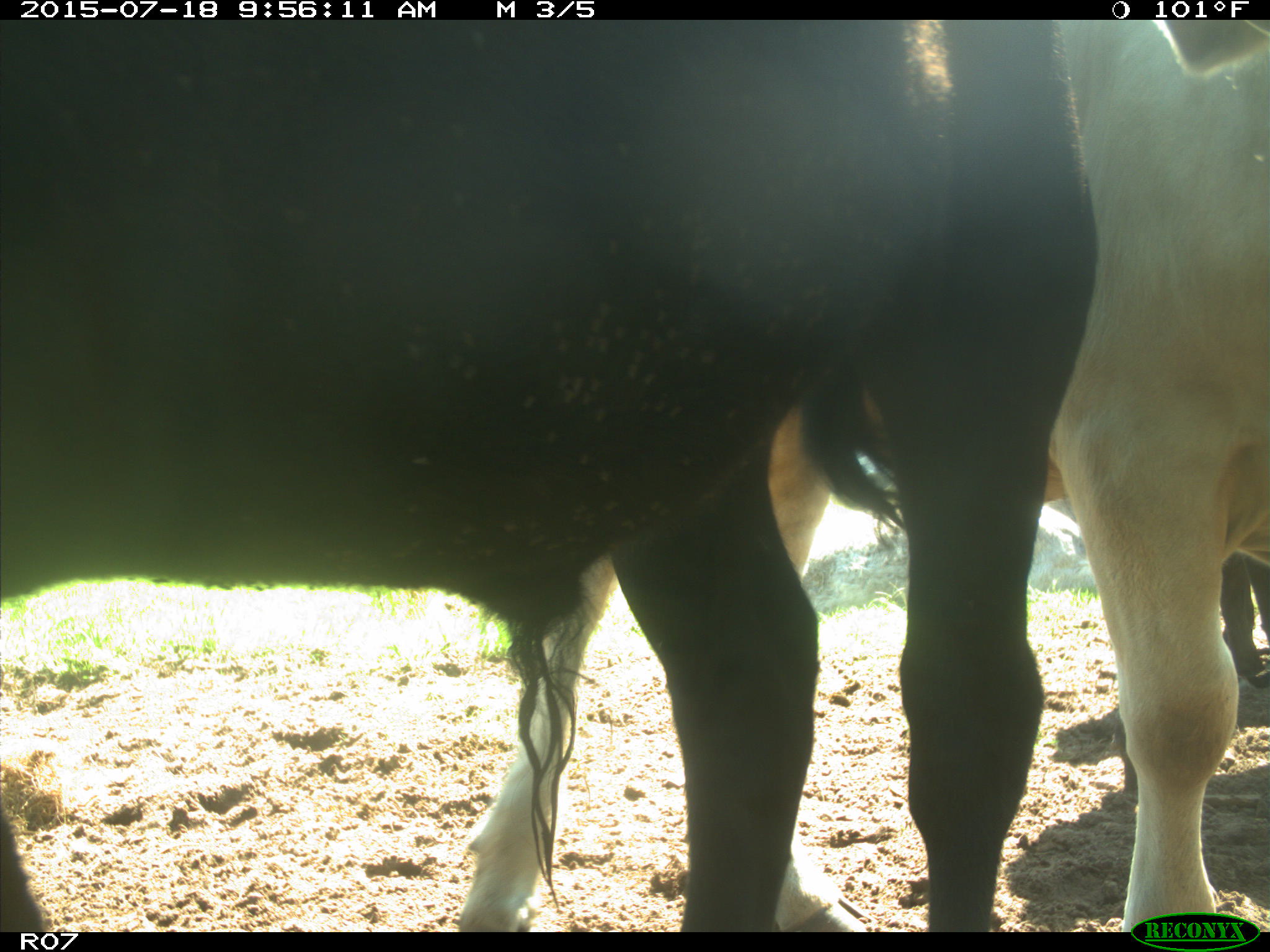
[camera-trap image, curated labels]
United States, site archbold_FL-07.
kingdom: Animalia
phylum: Chordata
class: Mammalia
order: Artiodactyla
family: Bovidae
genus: Bos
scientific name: Bos taurus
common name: domestic cow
Bos taurus (domestic cow).